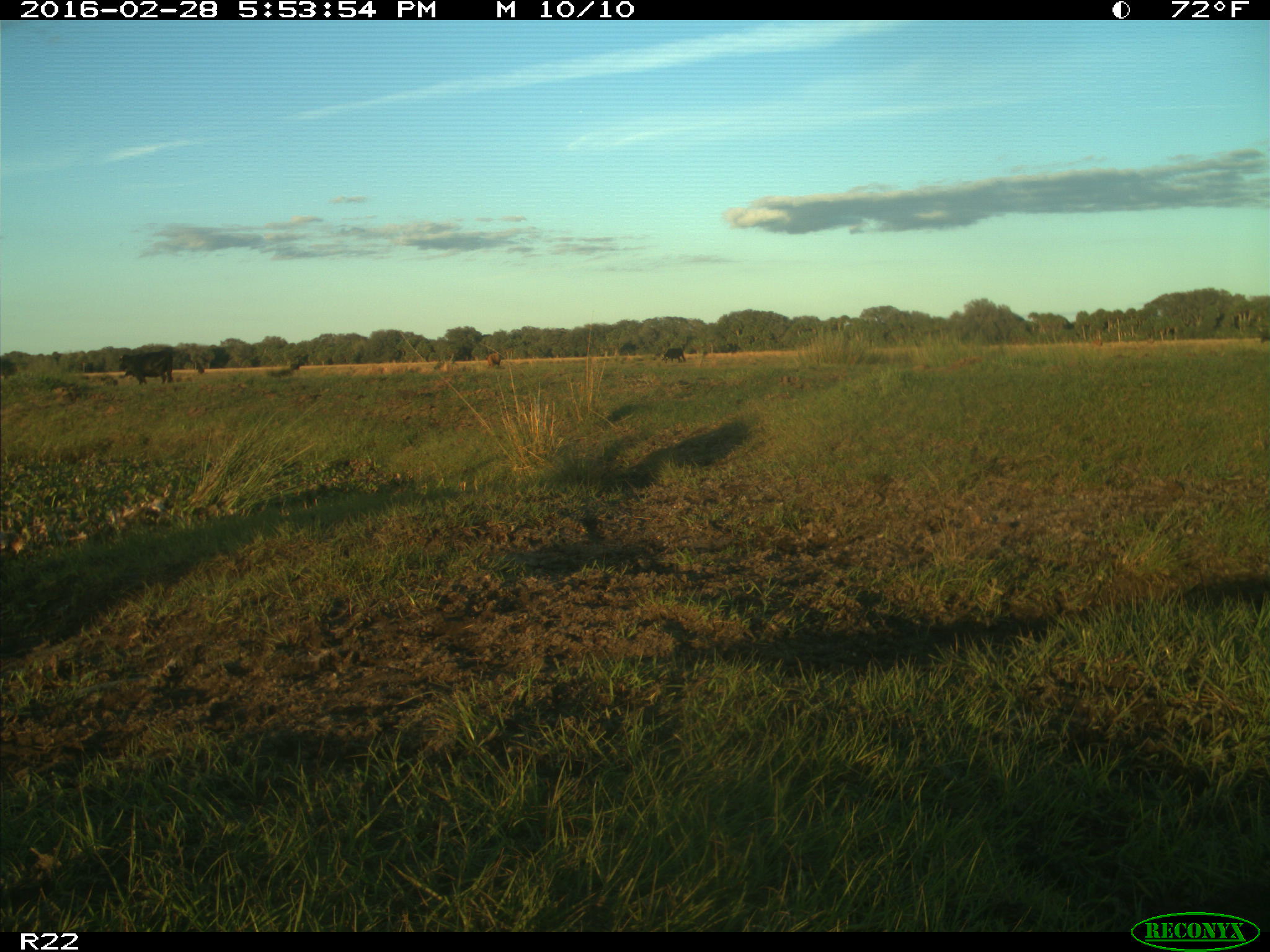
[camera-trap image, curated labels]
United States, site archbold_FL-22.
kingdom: Animalia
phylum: Chordata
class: Mammalia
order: Artiodactyla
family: Bovidae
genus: Bos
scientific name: Bos taurus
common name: domestic cow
Bos taurus (domestic cow).